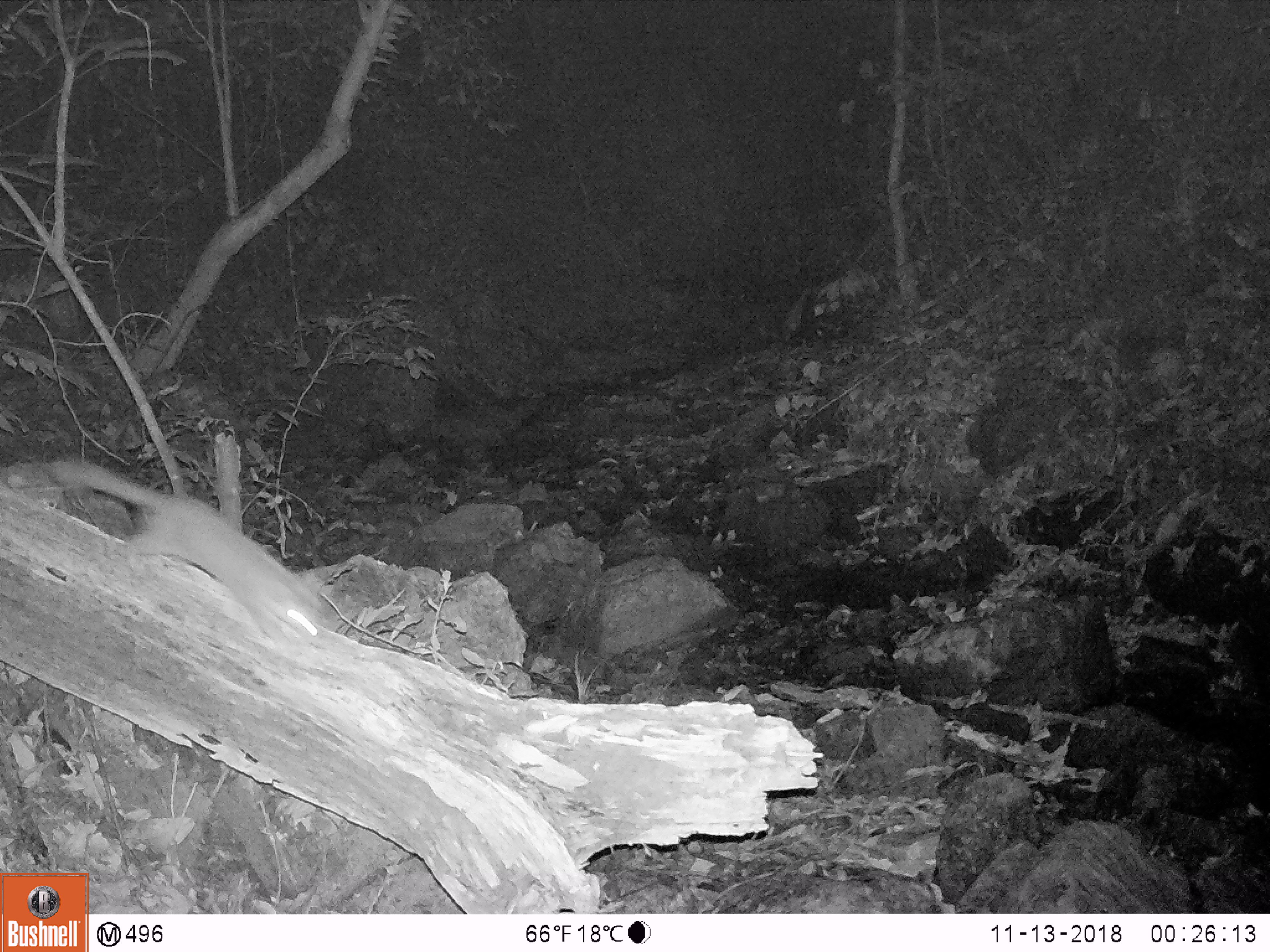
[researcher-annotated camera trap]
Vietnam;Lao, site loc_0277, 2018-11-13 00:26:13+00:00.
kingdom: Animalia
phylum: Chordata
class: Mammalia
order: Carnivora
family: Mustelidae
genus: Melogale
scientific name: Melogale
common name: ferret badger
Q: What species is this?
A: Ferret badger (Melogale).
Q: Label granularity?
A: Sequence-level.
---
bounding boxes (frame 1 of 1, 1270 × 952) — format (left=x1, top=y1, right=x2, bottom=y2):
ferret badger: (left=45, top=457, right=334, bottom=655)